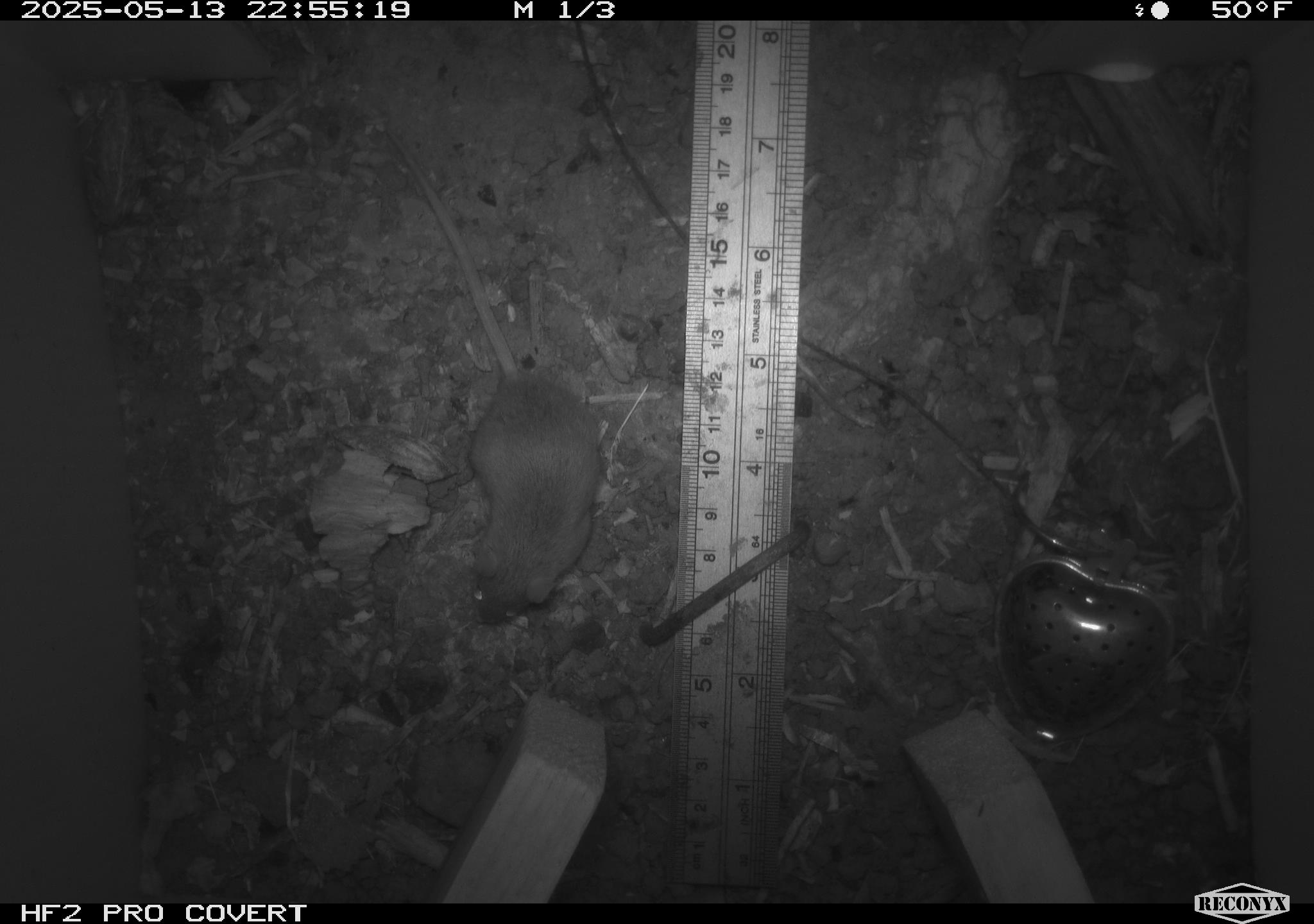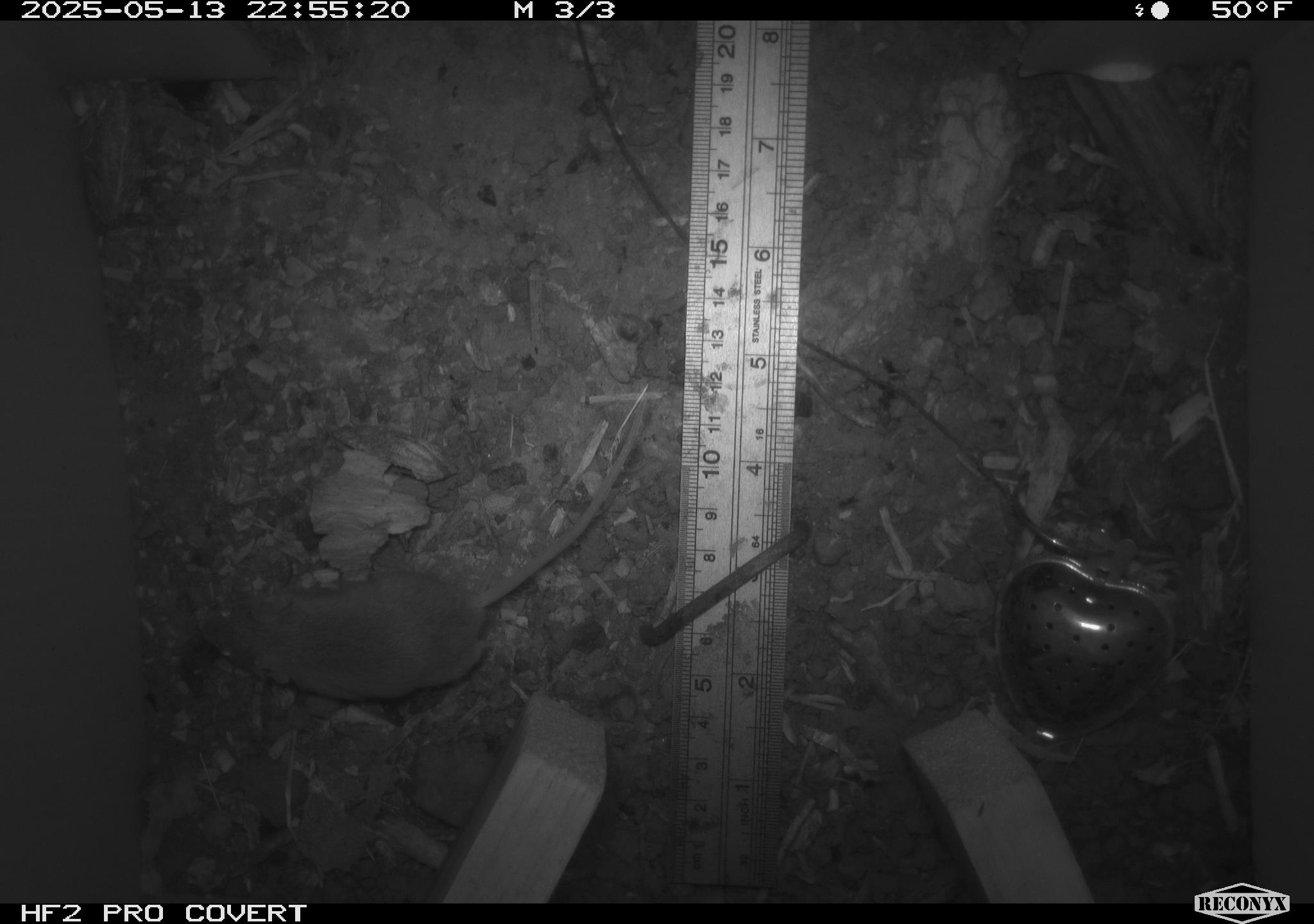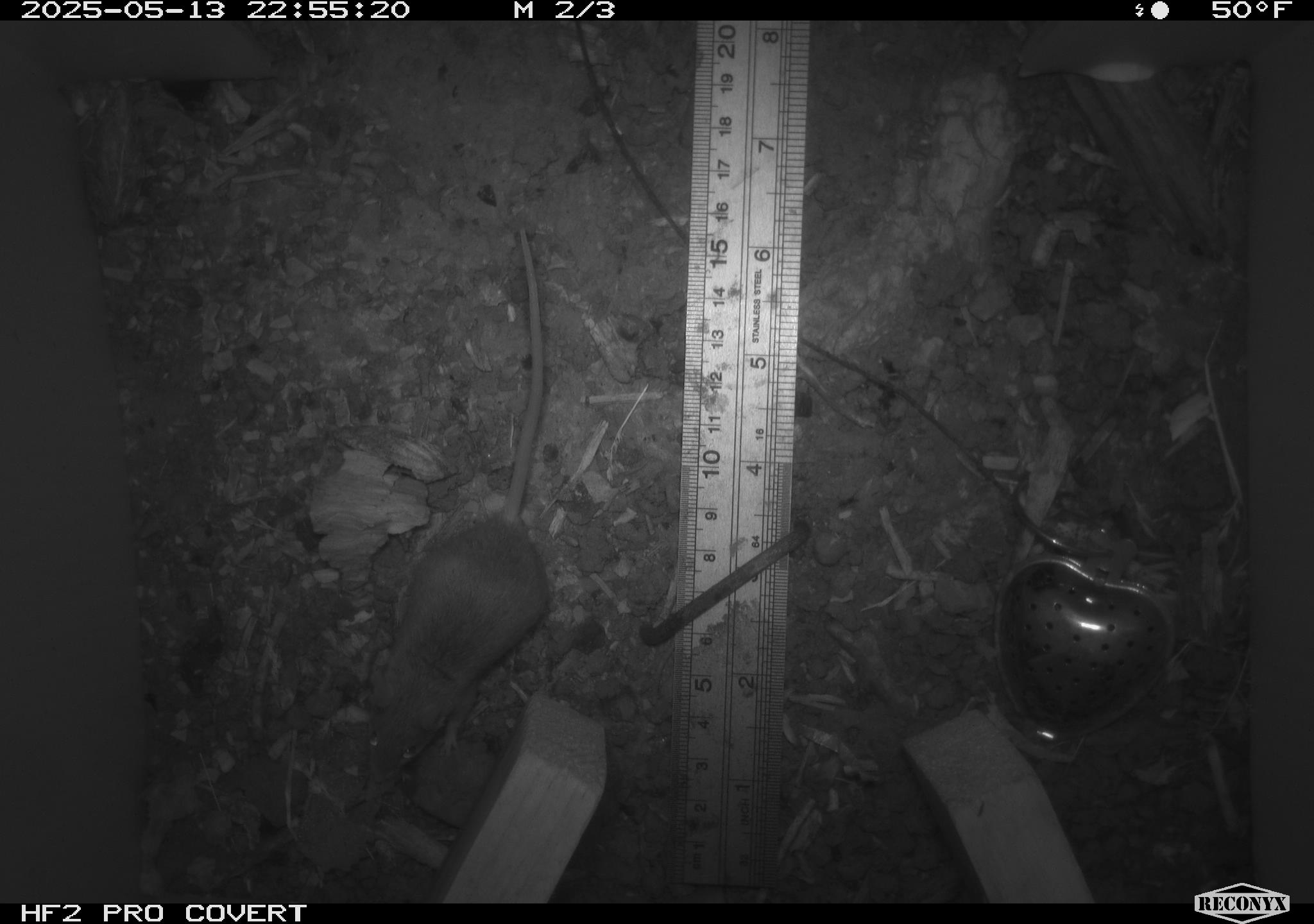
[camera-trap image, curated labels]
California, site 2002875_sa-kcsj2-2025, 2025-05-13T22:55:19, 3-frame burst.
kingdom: Animalia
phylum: Chordata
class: Mammalia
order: Rodentia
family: Muridae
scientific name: Muridae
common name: murids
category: muridae family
Muridae family (murids) (Muridae).